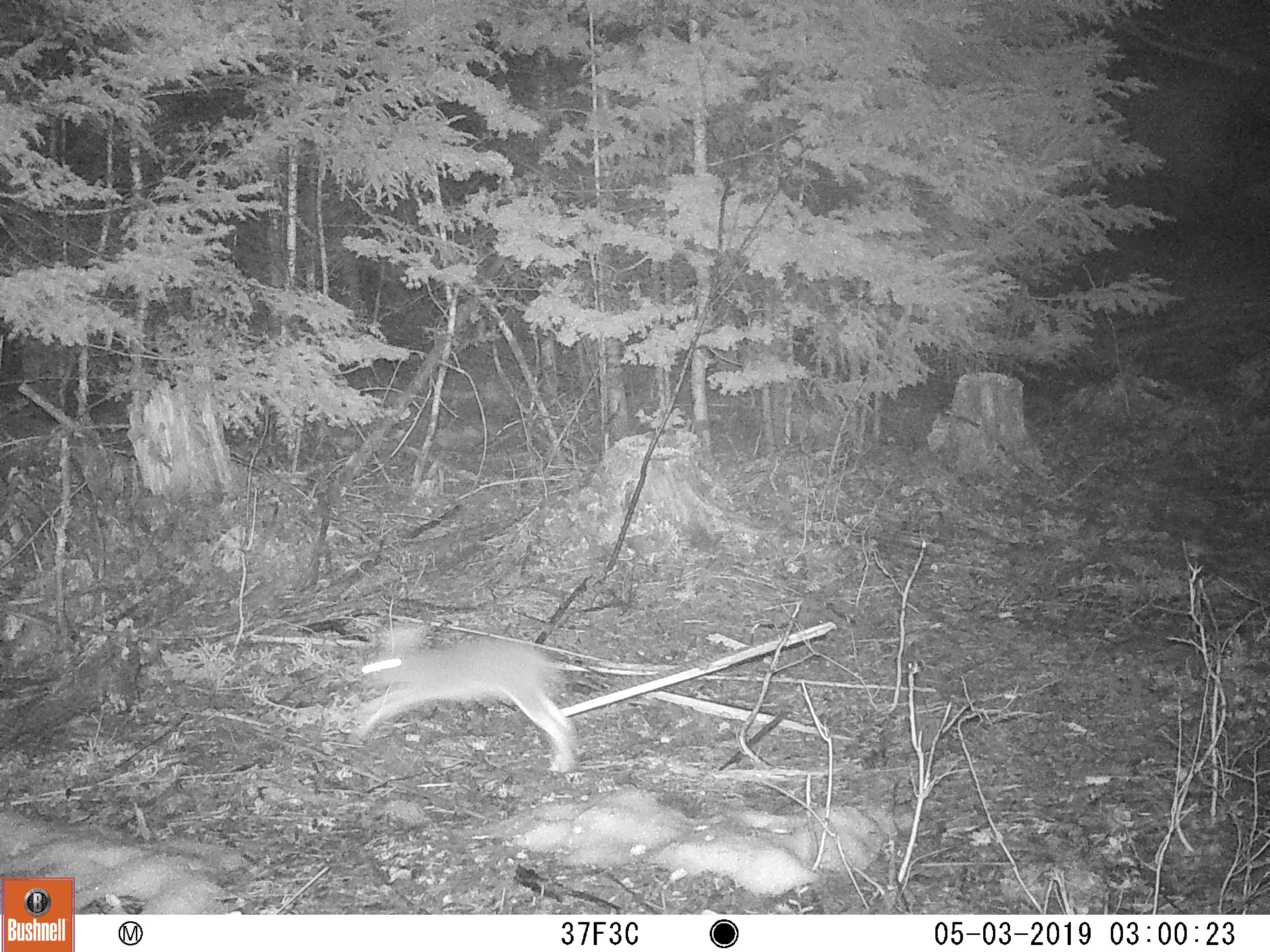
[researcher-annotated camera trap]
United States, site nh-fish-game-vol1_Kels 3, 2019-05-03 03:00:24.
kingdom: Animalia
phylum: Chordata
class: Mammalia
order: Lagomorpha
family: Leporidae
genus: Lepus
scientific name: Lepus americanus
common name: snowshoe hare